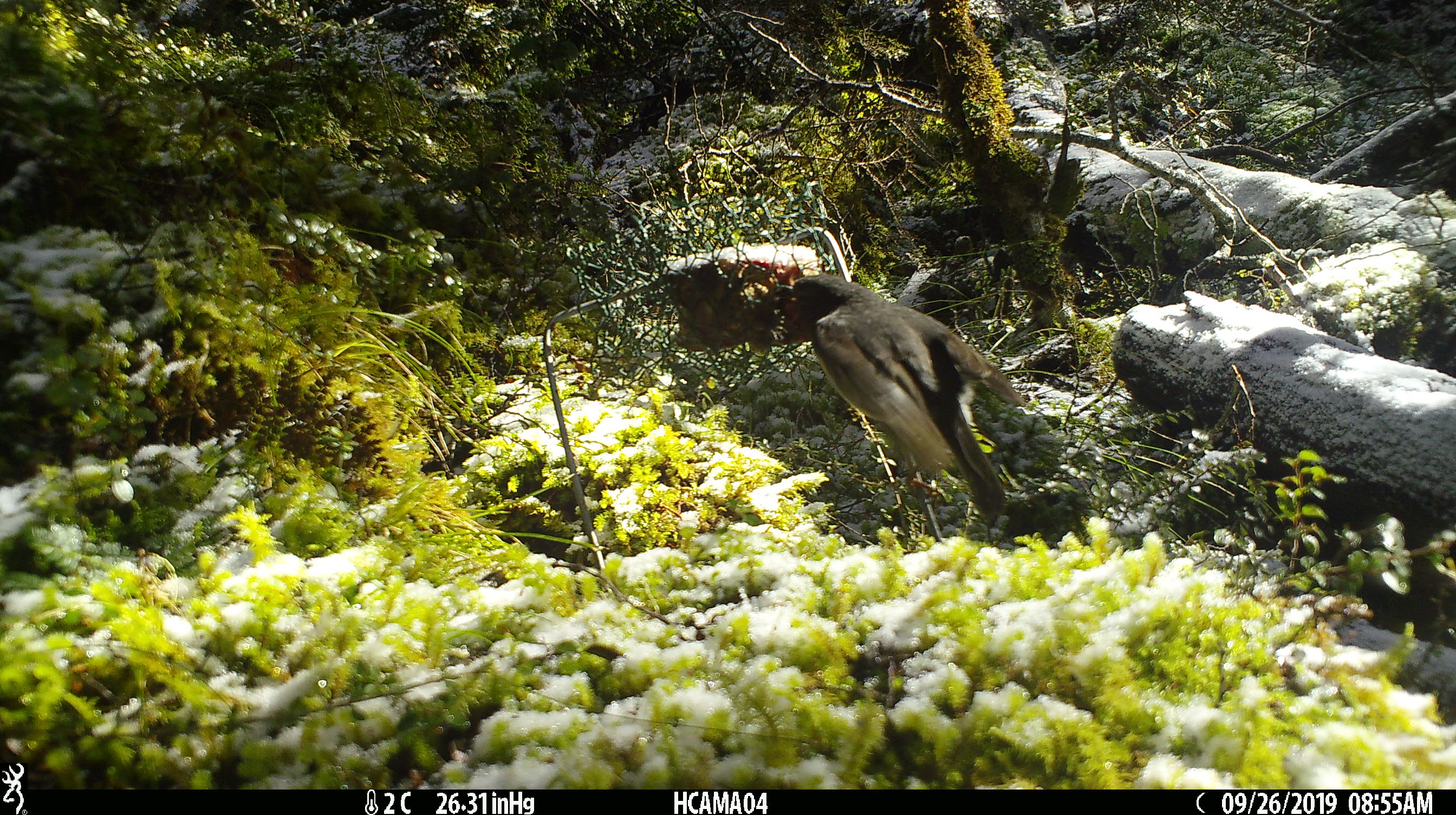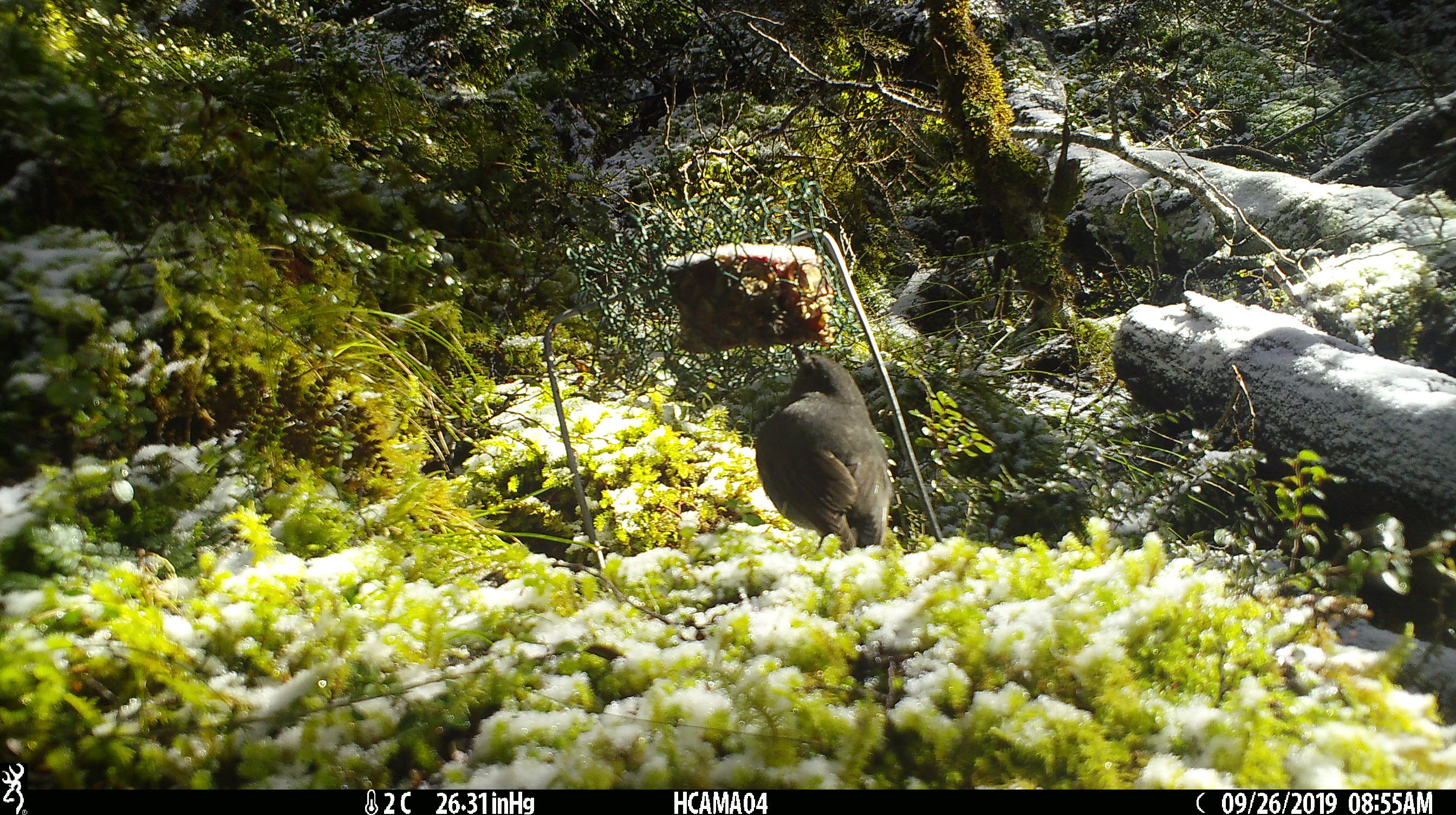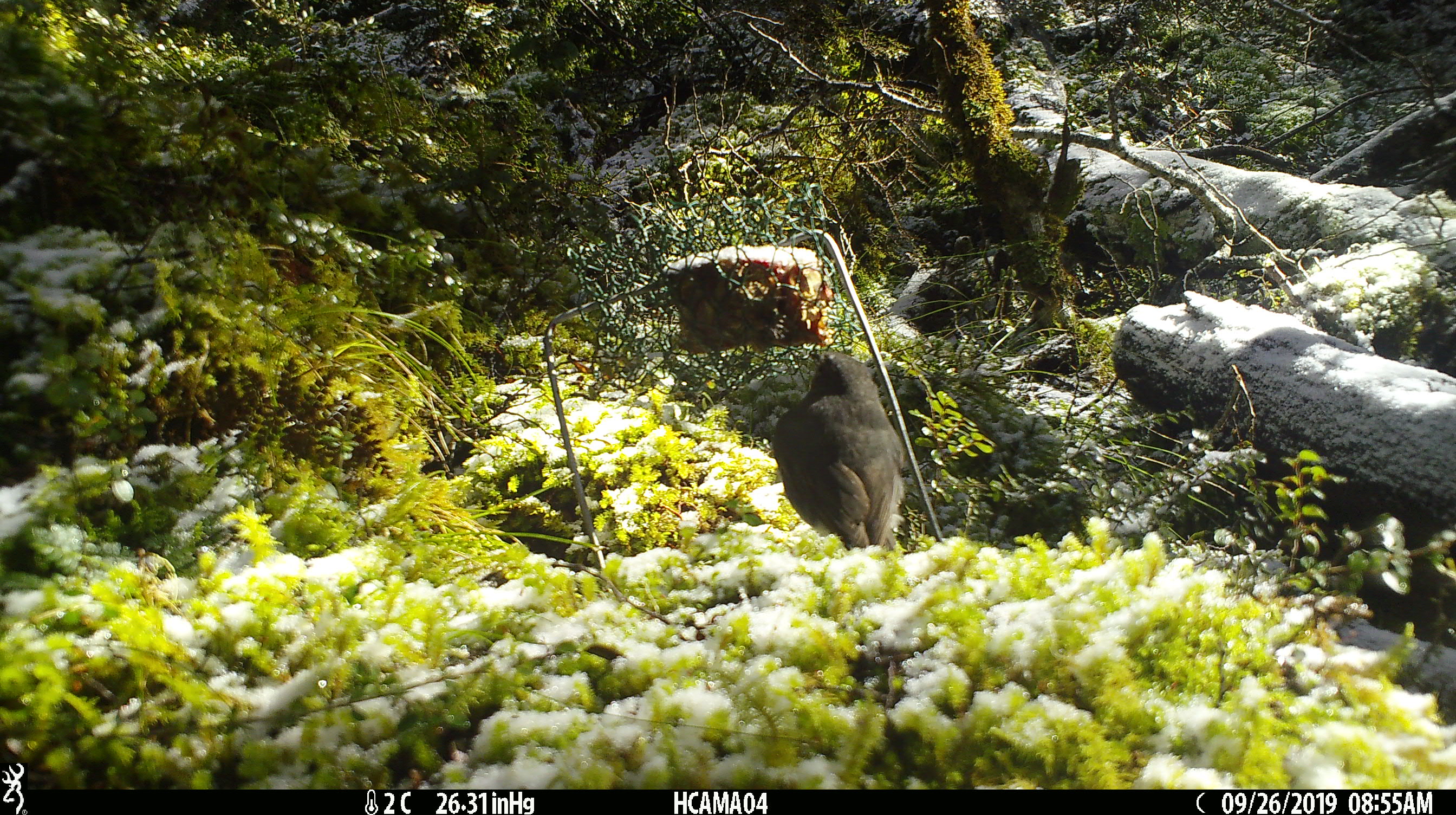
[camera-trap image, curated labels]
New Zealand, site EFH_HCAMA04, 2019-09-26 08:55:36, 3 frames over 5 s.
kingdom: Animalia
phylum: Chordata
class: Aves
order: Passeriformes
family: Petroicidae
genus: Petroica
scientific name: Petroica australis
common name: new zealand robin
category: robin